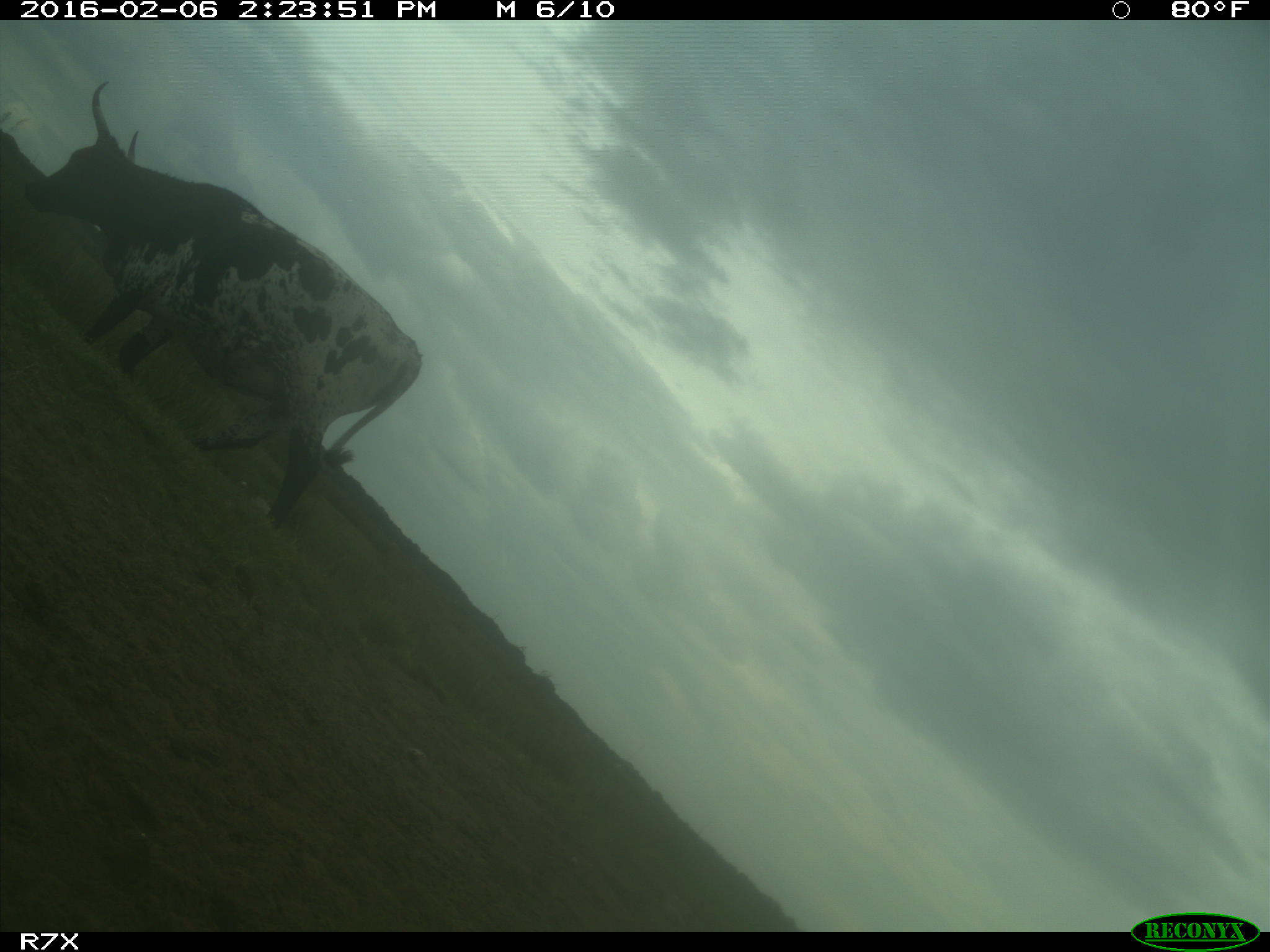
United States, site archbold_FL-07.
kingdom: Animalia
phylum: Chordata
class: Mammalia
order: Artiodactyla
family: Bovidae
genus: Bos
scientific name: Bos taurus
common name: domestic cow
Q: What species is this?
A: Bos taurus (domestic cow).